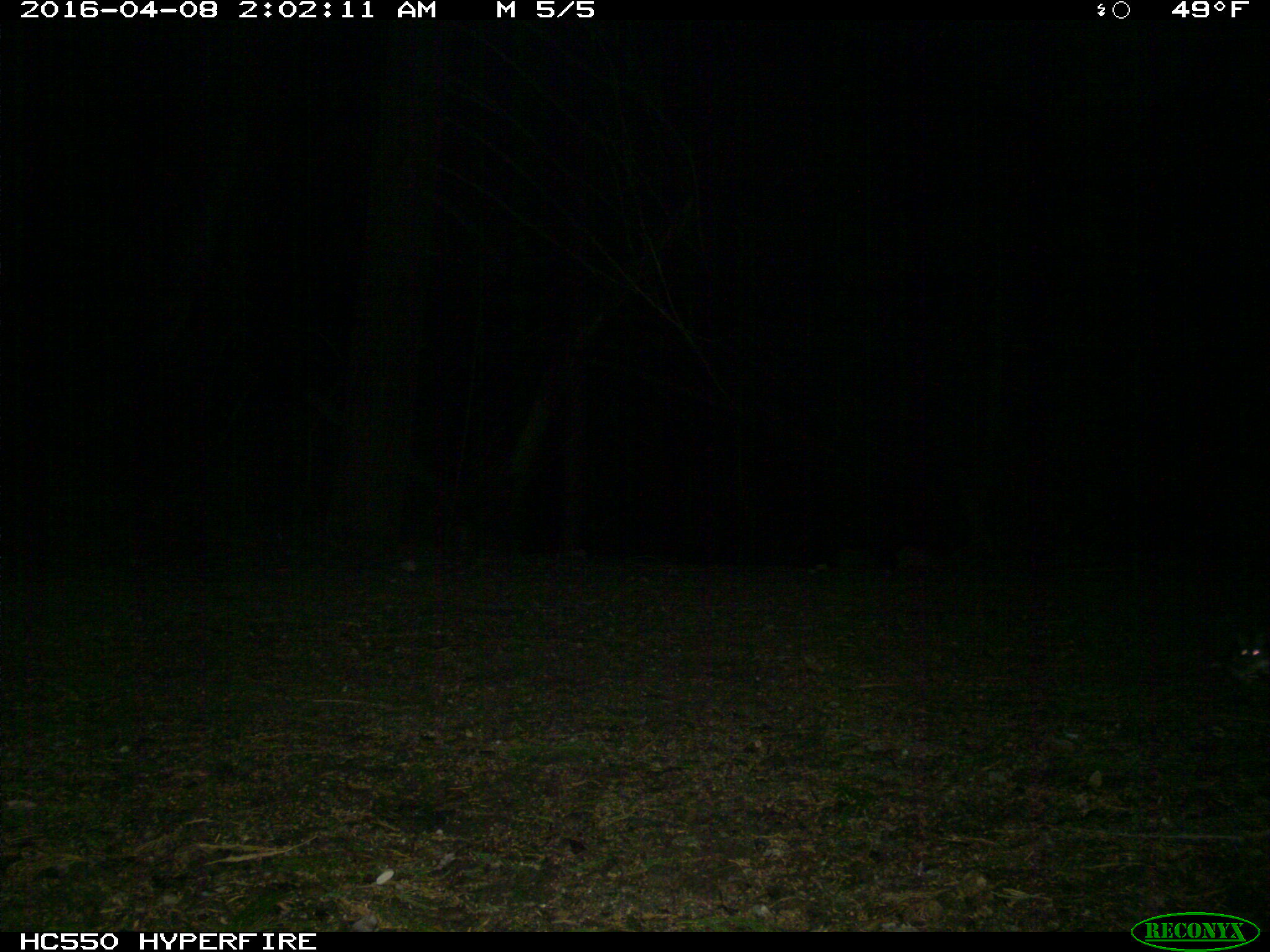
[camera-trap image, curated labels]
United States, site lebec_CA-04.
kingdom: Animalia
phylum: Chordata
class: Mammalia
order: Rodentia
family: Cricetidae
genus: Peromyscus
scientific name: Peromyscus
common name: deermice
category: unidentified deer mouse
Unidentified deer mouse (deermice) (Peromyscus).